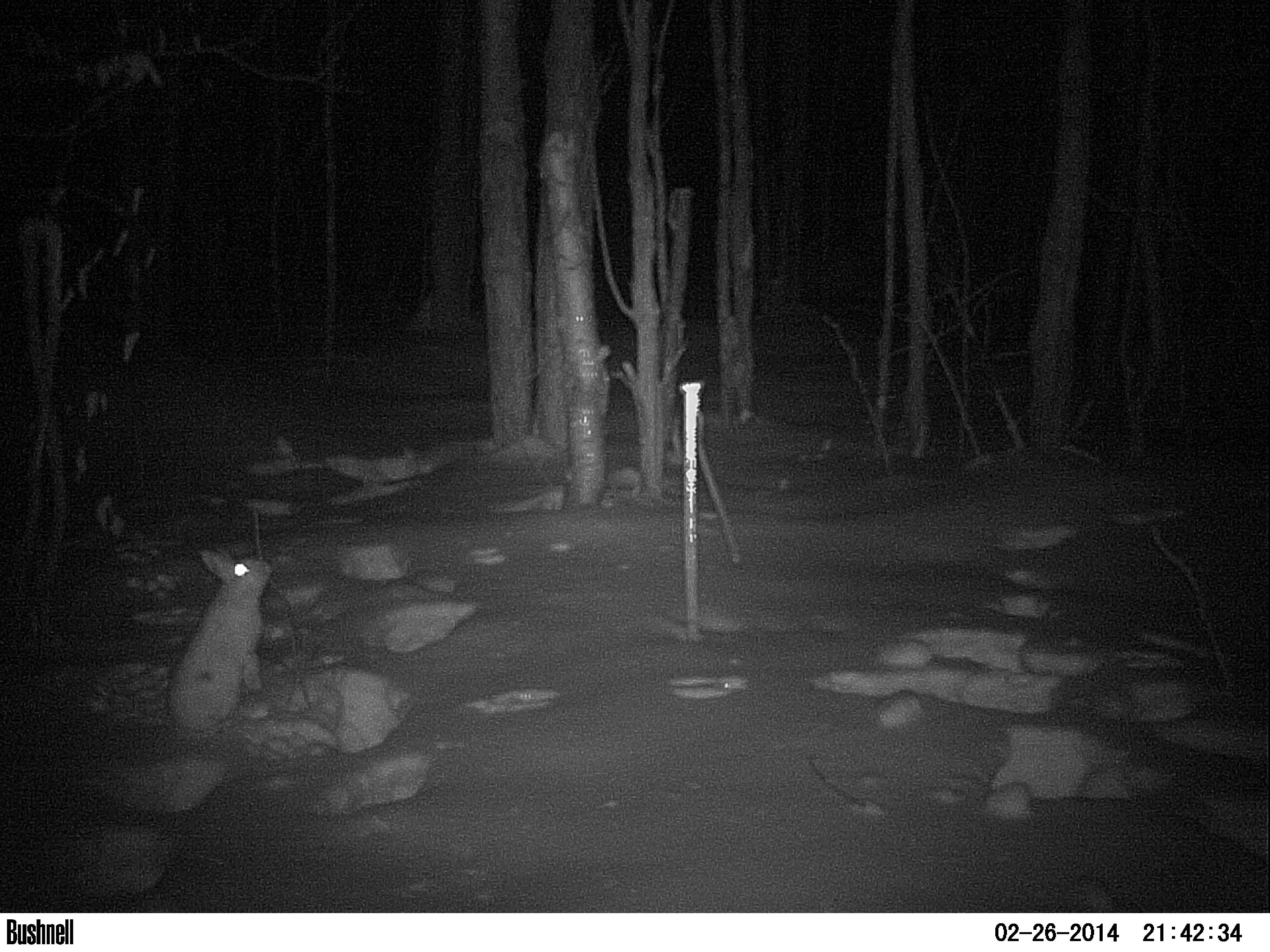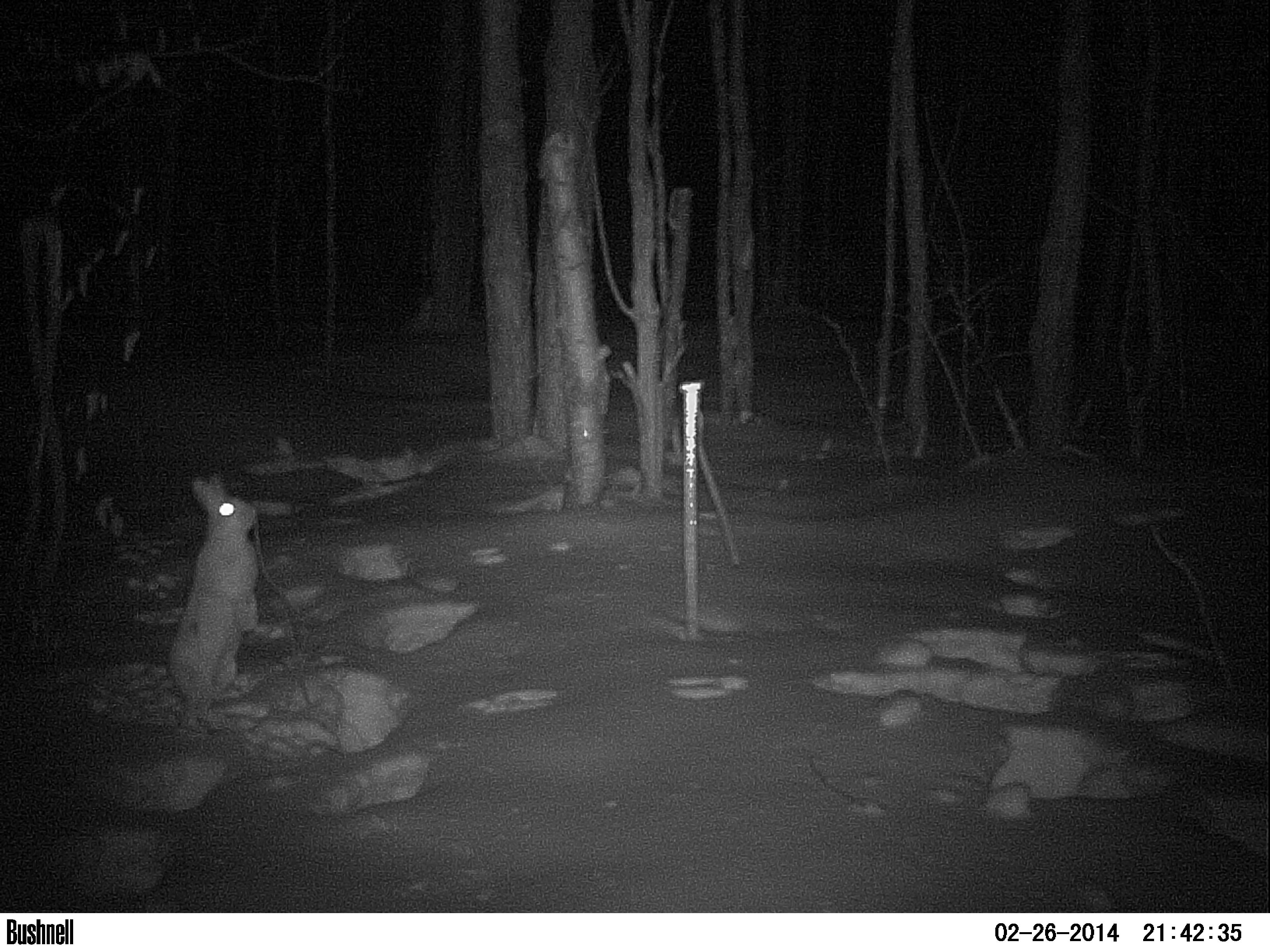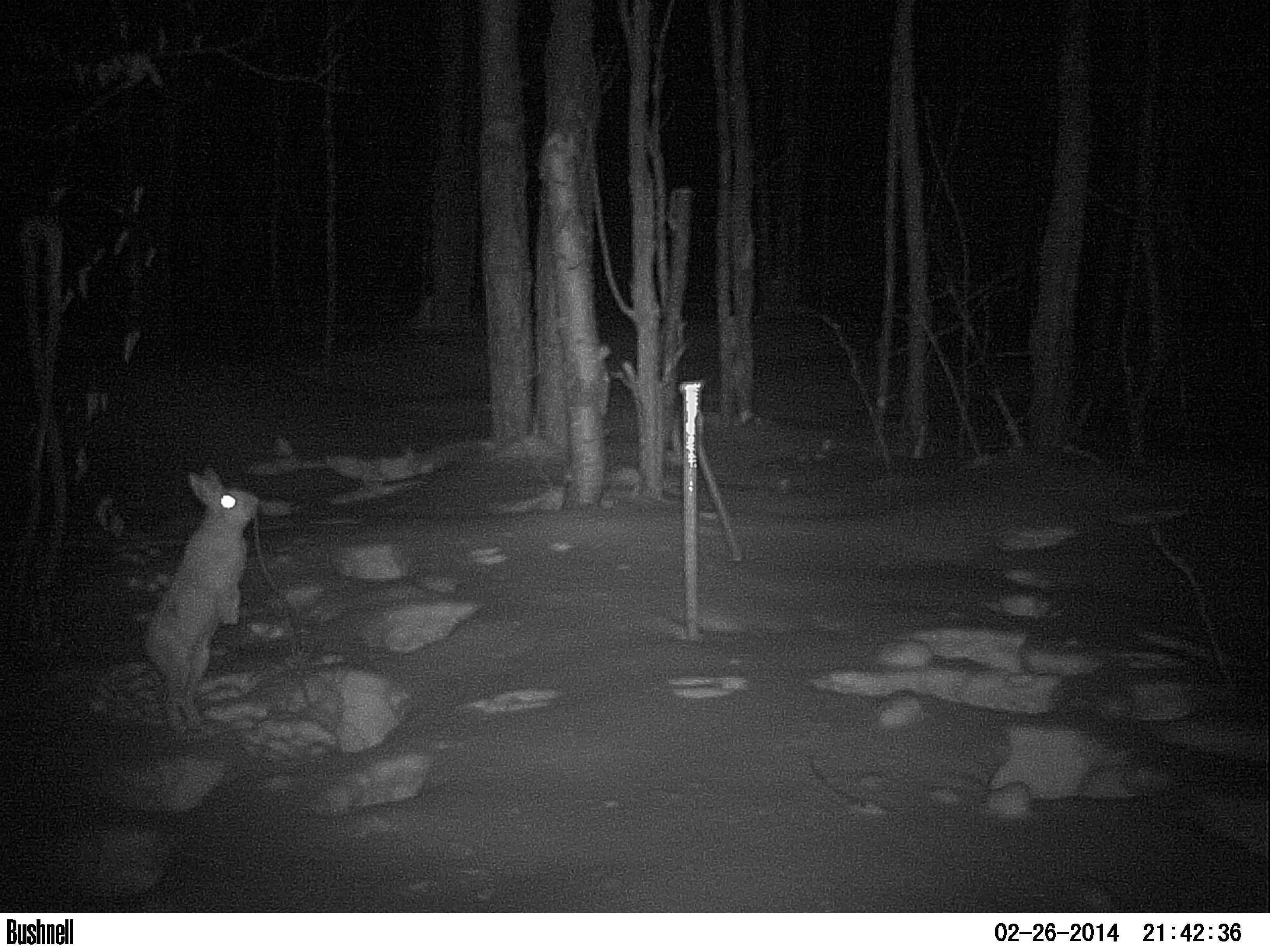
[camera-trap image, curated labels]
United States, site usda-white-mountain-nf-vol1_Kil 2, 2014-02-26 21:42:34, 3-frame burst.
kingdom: Animalia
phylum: Chordata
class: Mammalia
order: Lagomorpha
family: Leporidae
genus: Lepus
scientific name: Lepus americanus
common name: snowshoe hare